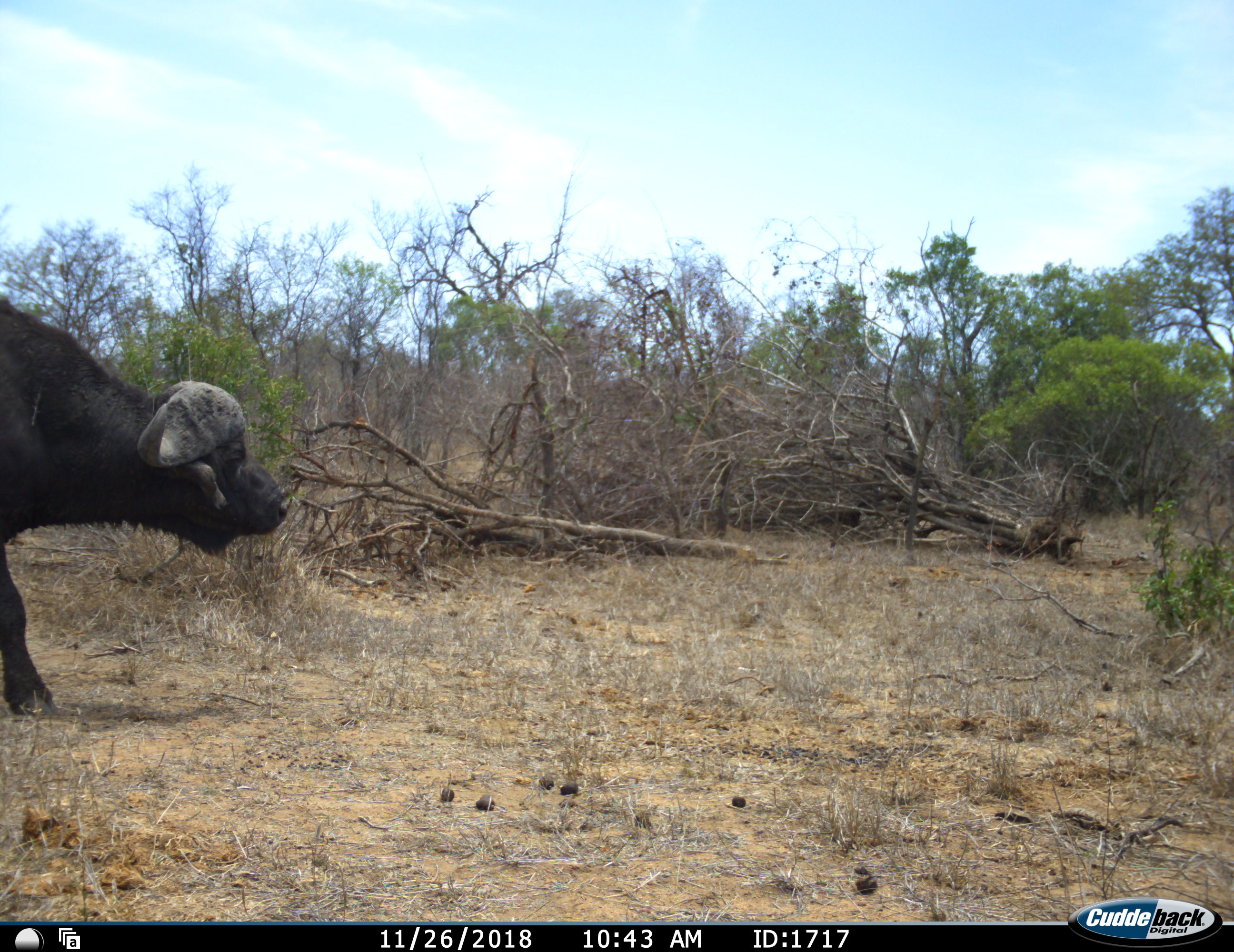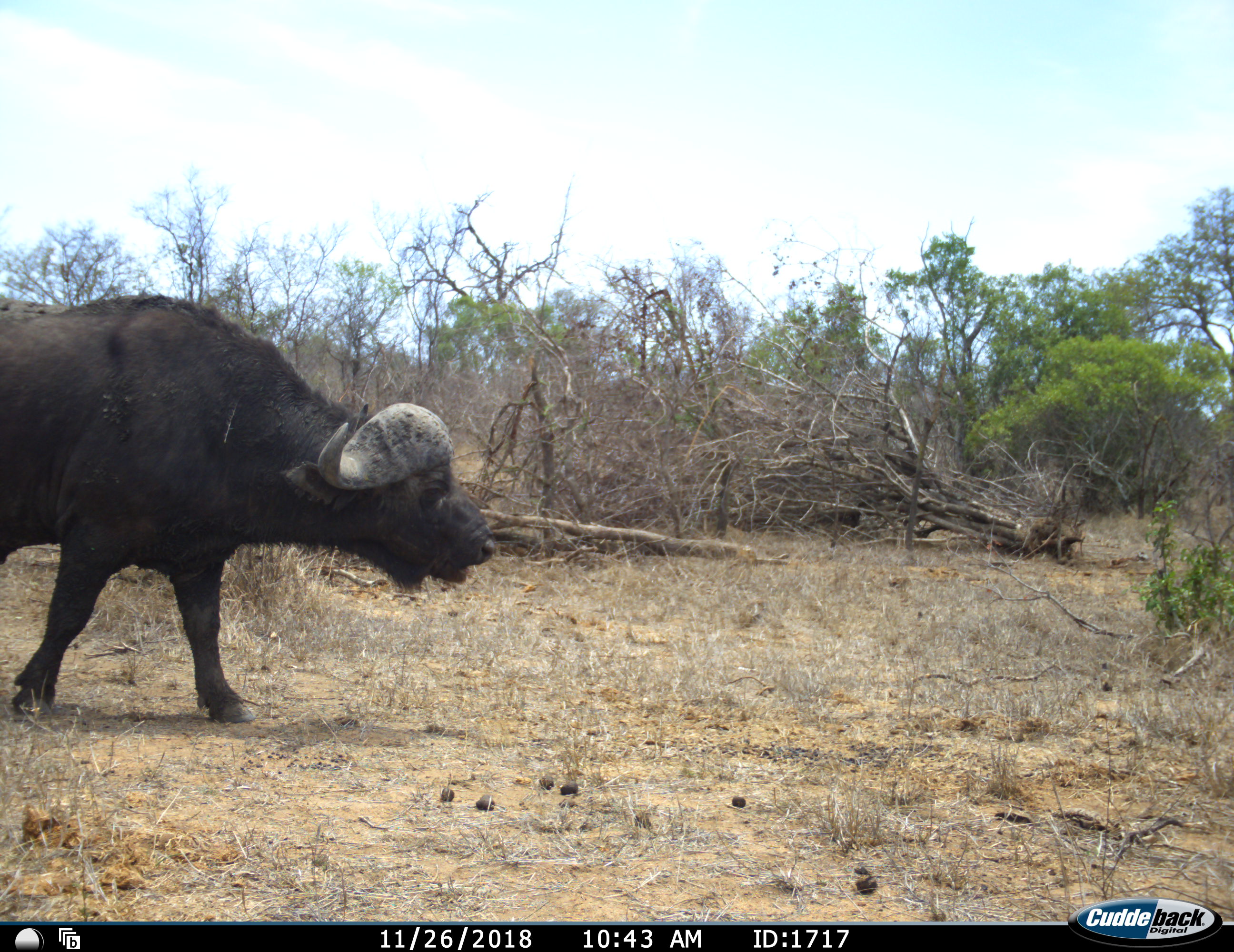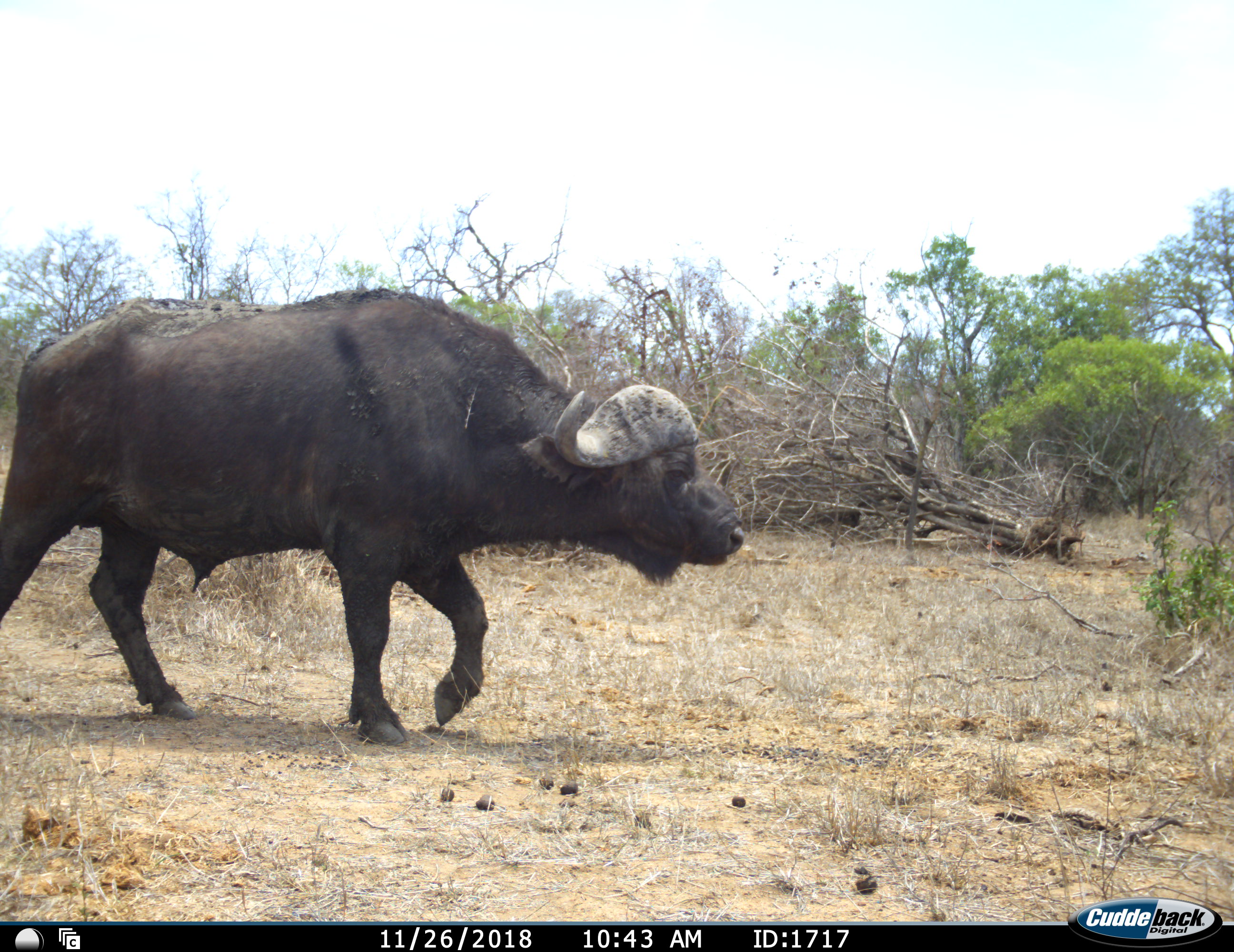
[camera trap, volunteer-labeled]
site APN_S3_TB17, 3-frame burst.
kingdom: Animalia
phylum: Chordata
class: Mammalia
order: Artiodactyla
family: Bovidae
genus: Syncerus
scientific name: Syncerus caffer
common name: african buffalo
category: buffalo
Buffalo (african buffalo) (Syncerus caffer), count 1. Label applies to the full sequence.